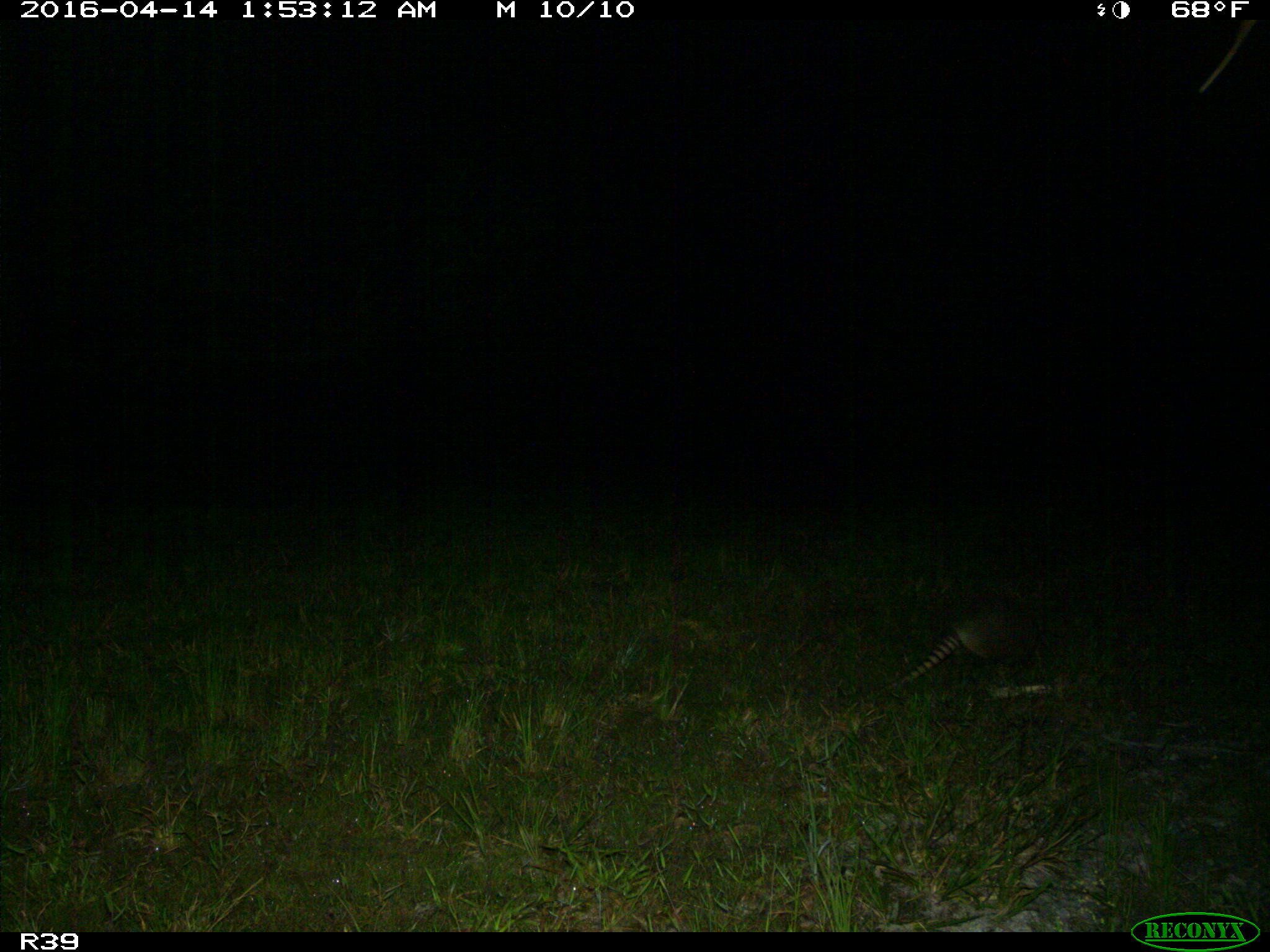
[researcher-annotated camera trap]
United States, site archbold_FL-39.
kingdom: Animalia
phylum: Chordata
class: Mammalia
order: Cingulata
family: Dasypodidae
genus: Dasypus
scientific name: Dasypus novemcinctus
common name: nine-banded armadillo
Dasypus novemcinctus (nine-banded armadillo).